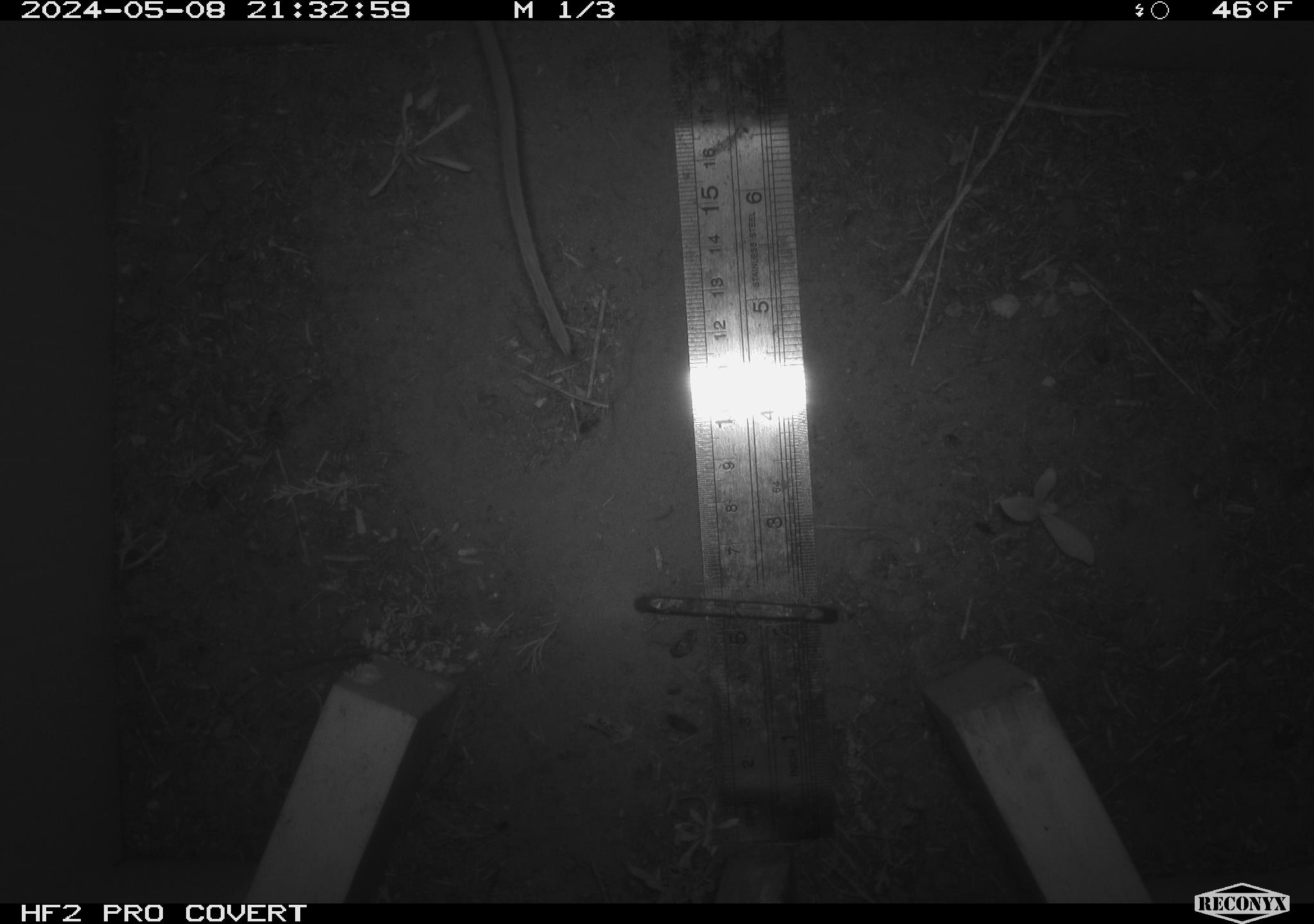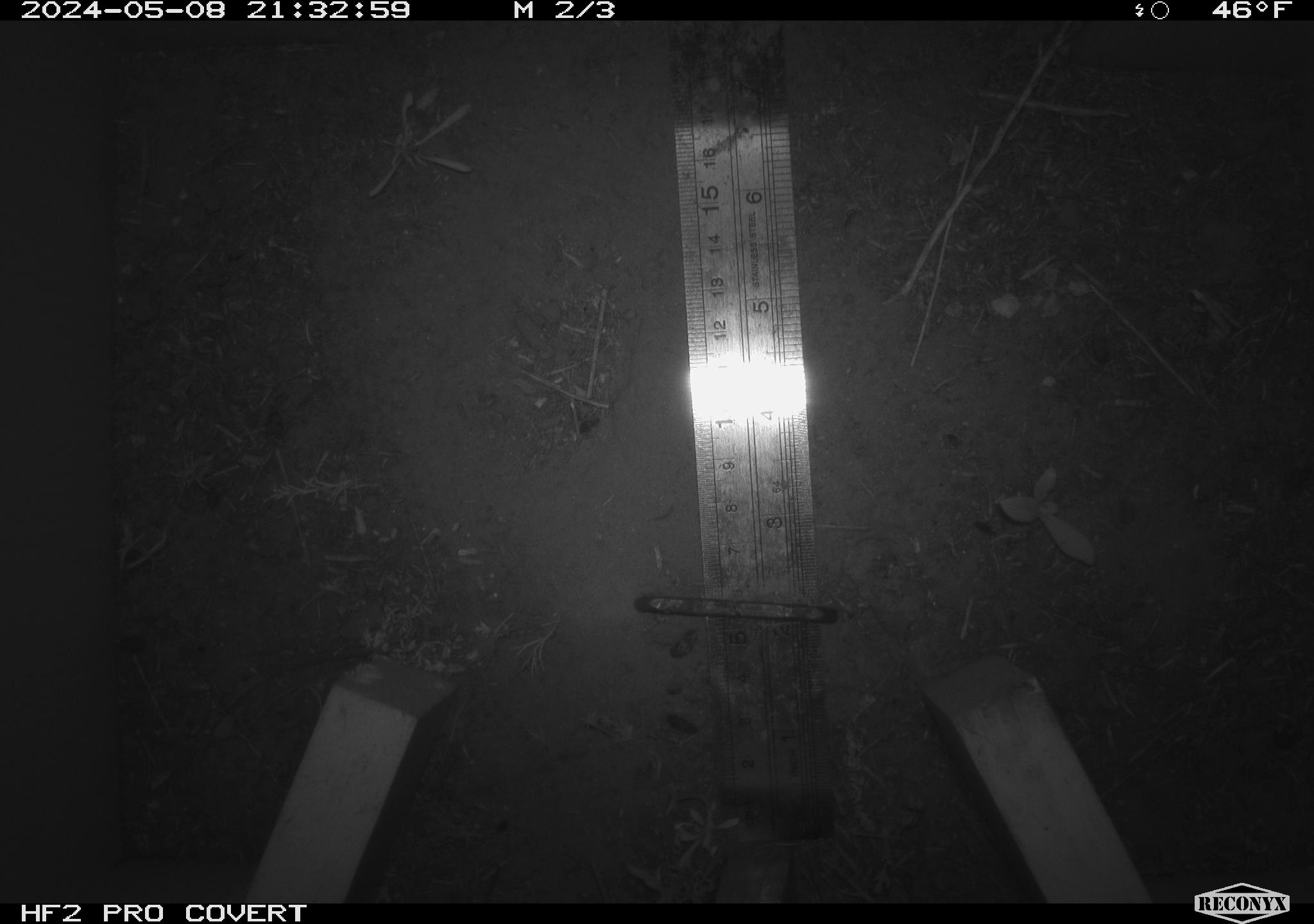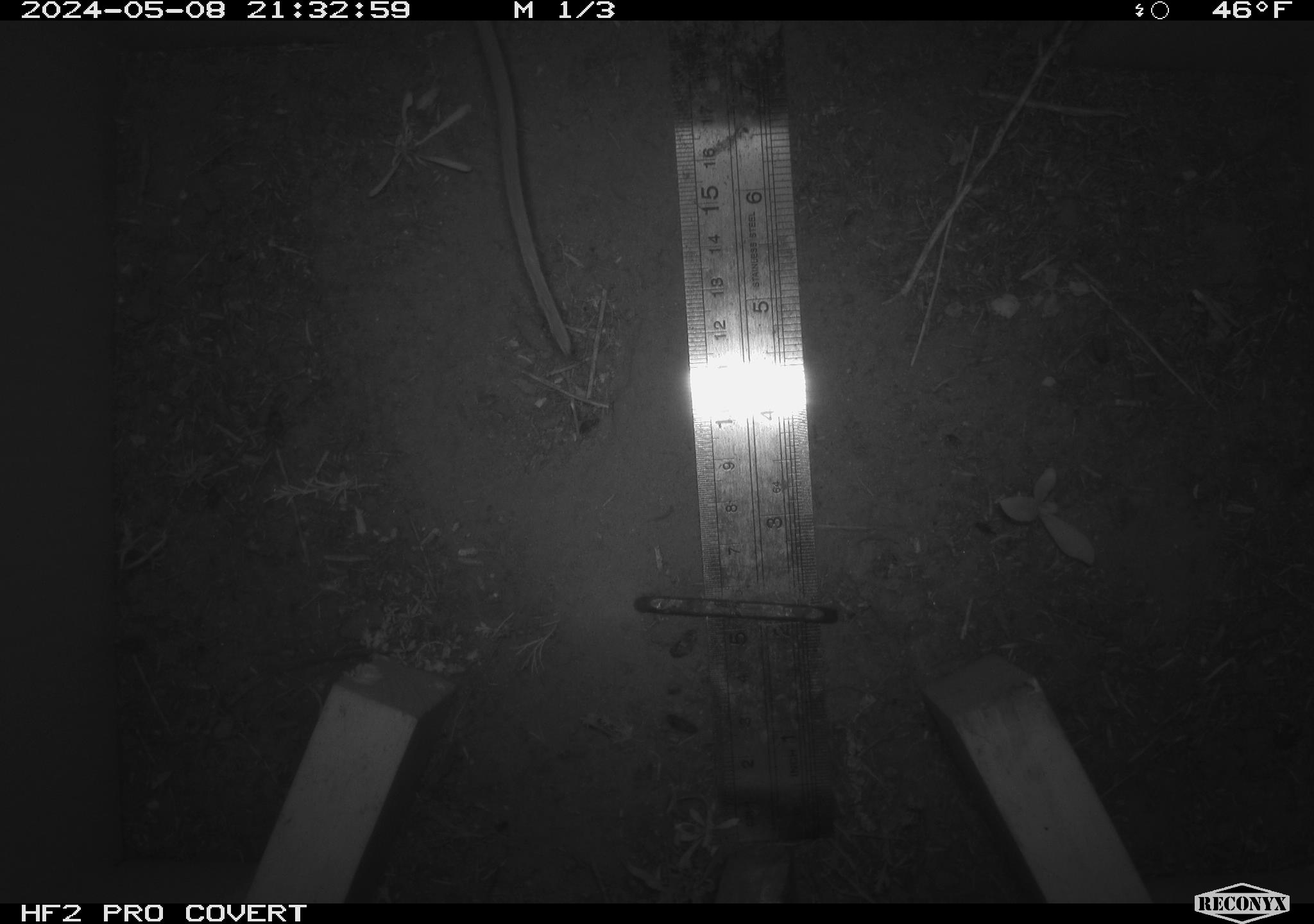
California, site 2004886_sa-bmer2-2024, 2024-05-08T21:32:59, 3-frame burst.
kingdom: Animalia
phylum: Chordata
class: Mammalia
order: Rodentia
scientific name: Rodentia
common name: mouse species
Mouse species (Rodentia).